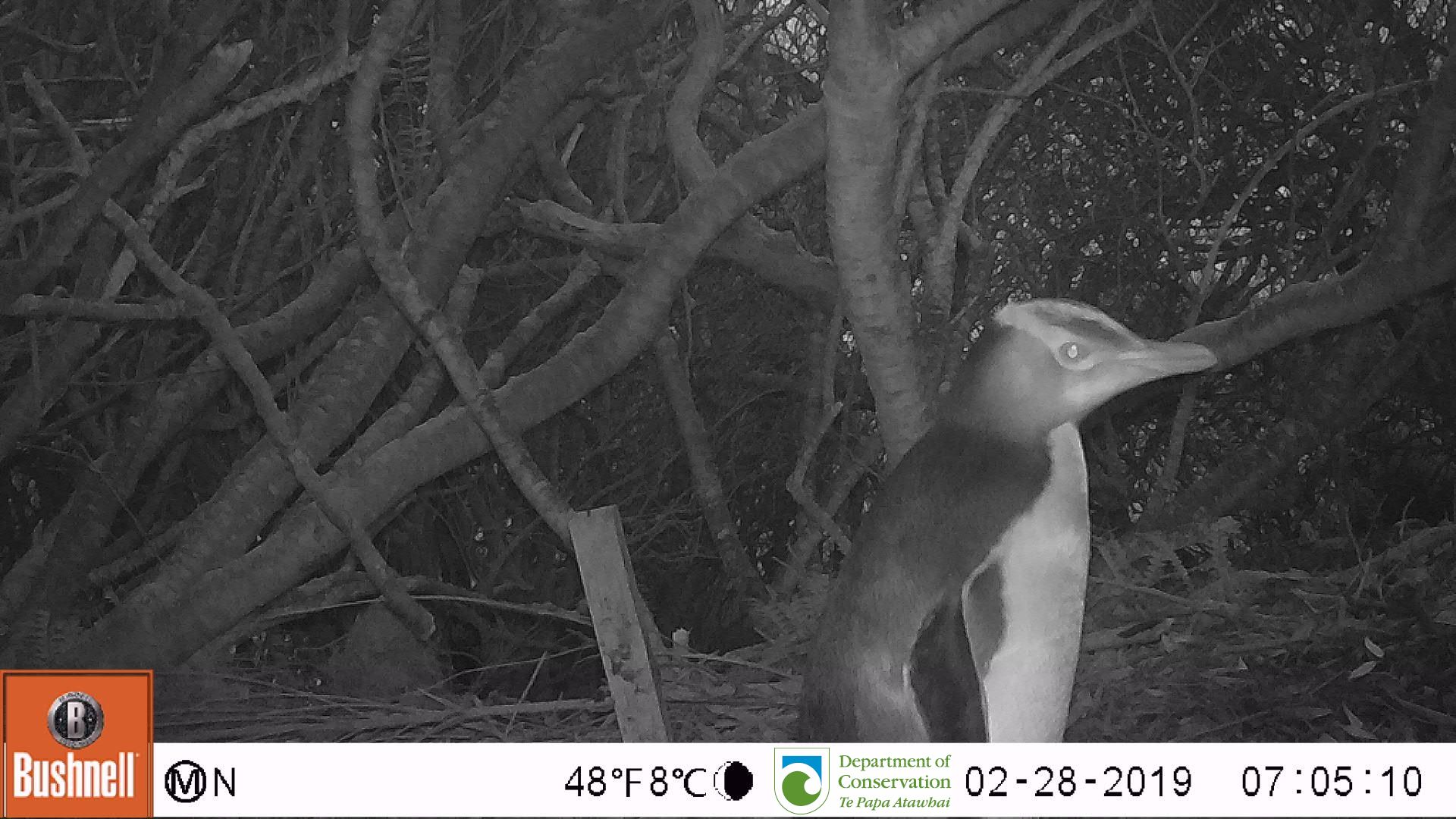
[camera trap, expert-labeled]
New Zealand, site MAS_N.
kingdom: Animalia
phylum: Chordata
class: Aves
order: Sphenisciformes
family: Spheniscidae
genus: Megadyptes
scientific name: Megadyptes antipodes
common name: yellow-eyed penguin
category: yellow eyed penguin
Yellow eyed penguin (yellow-eyed penguin) (Megadyptes antipodes).